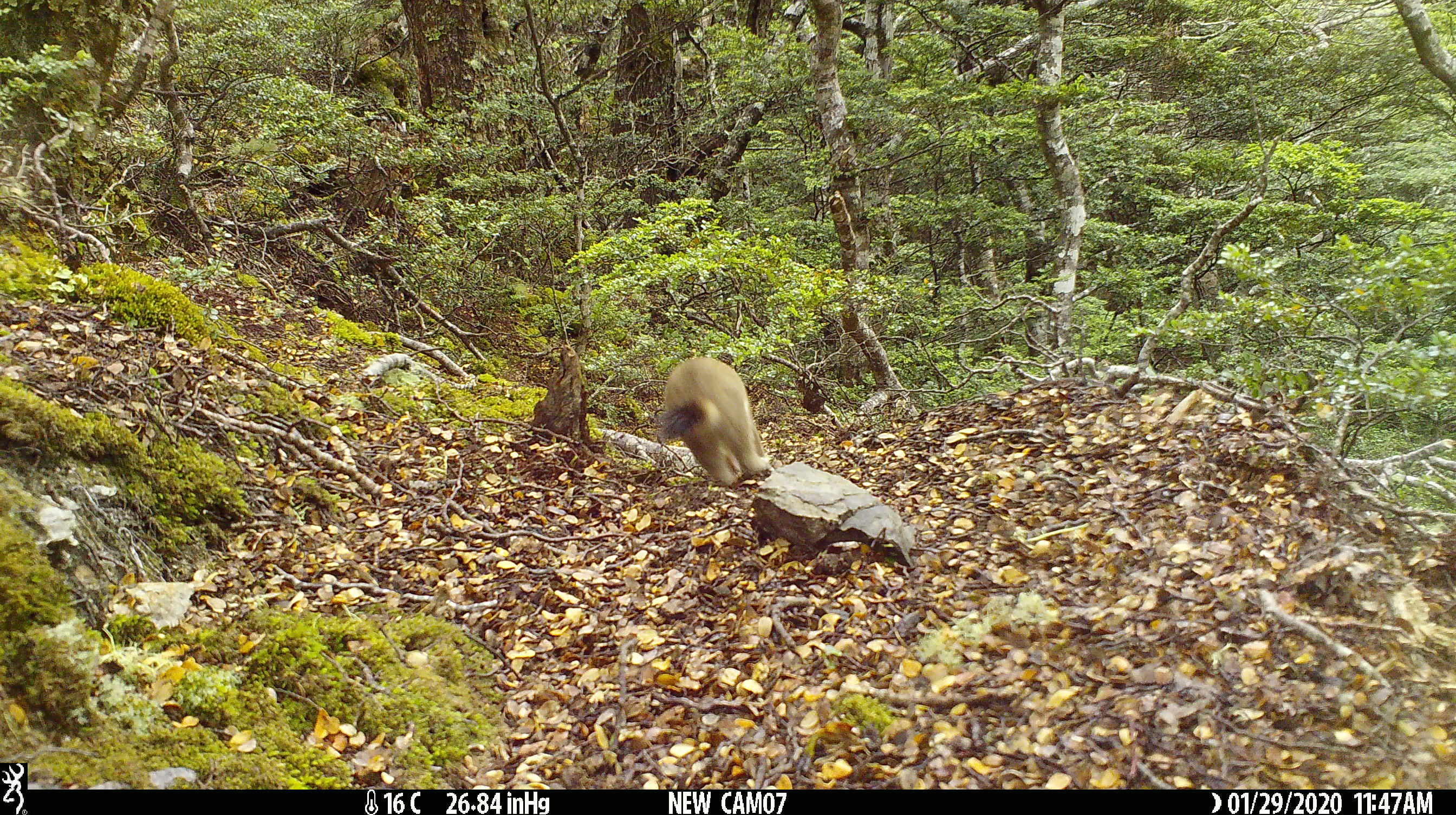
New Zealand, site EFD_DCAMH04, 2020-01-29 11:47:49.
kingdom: Animalia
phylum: Chordata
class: Mammalia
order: Carnivora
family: Mustelidae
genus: Mustela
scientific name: Mustela erminea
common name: stoat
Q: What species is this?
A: Stoat (Mustela erminea).